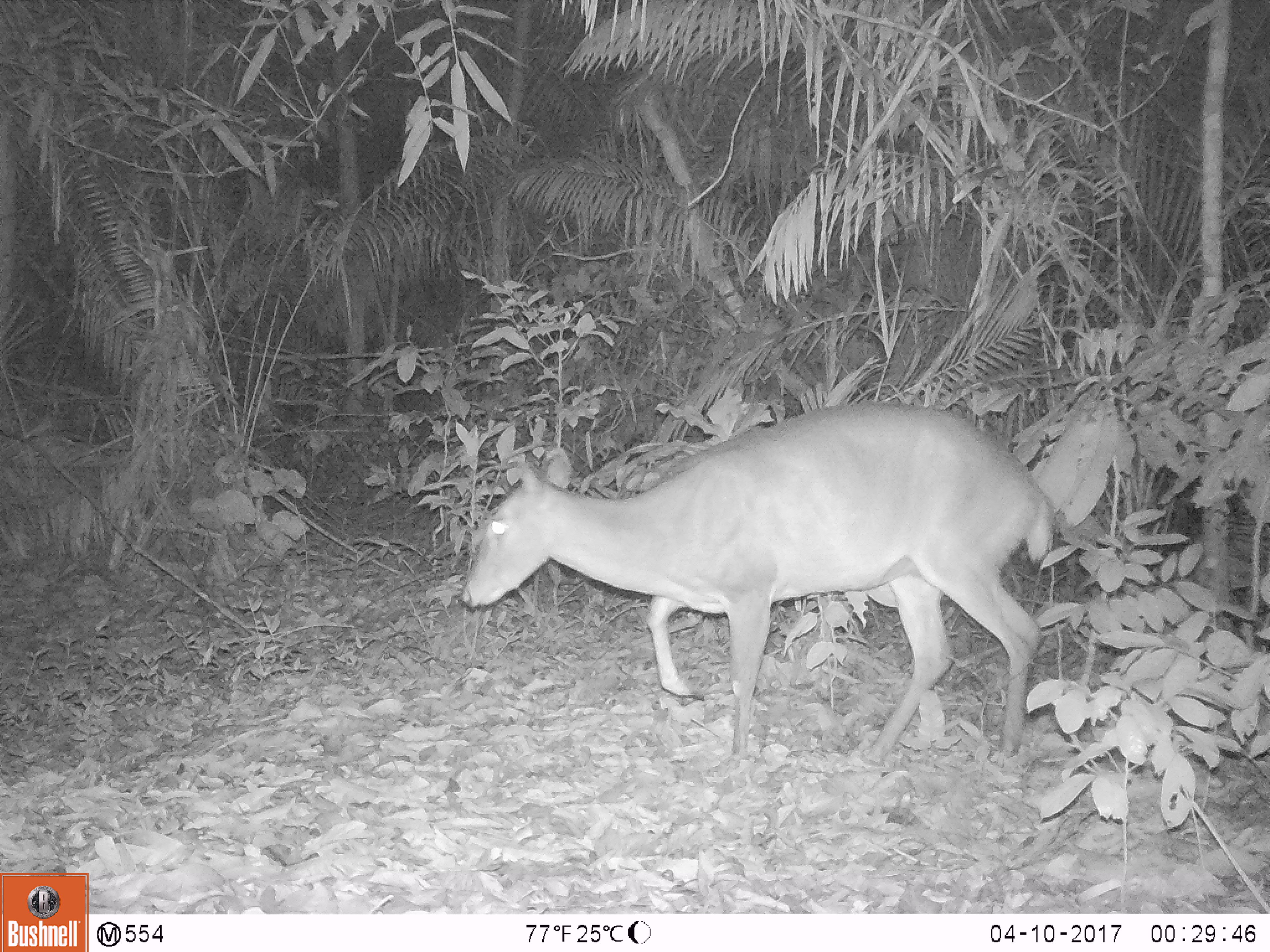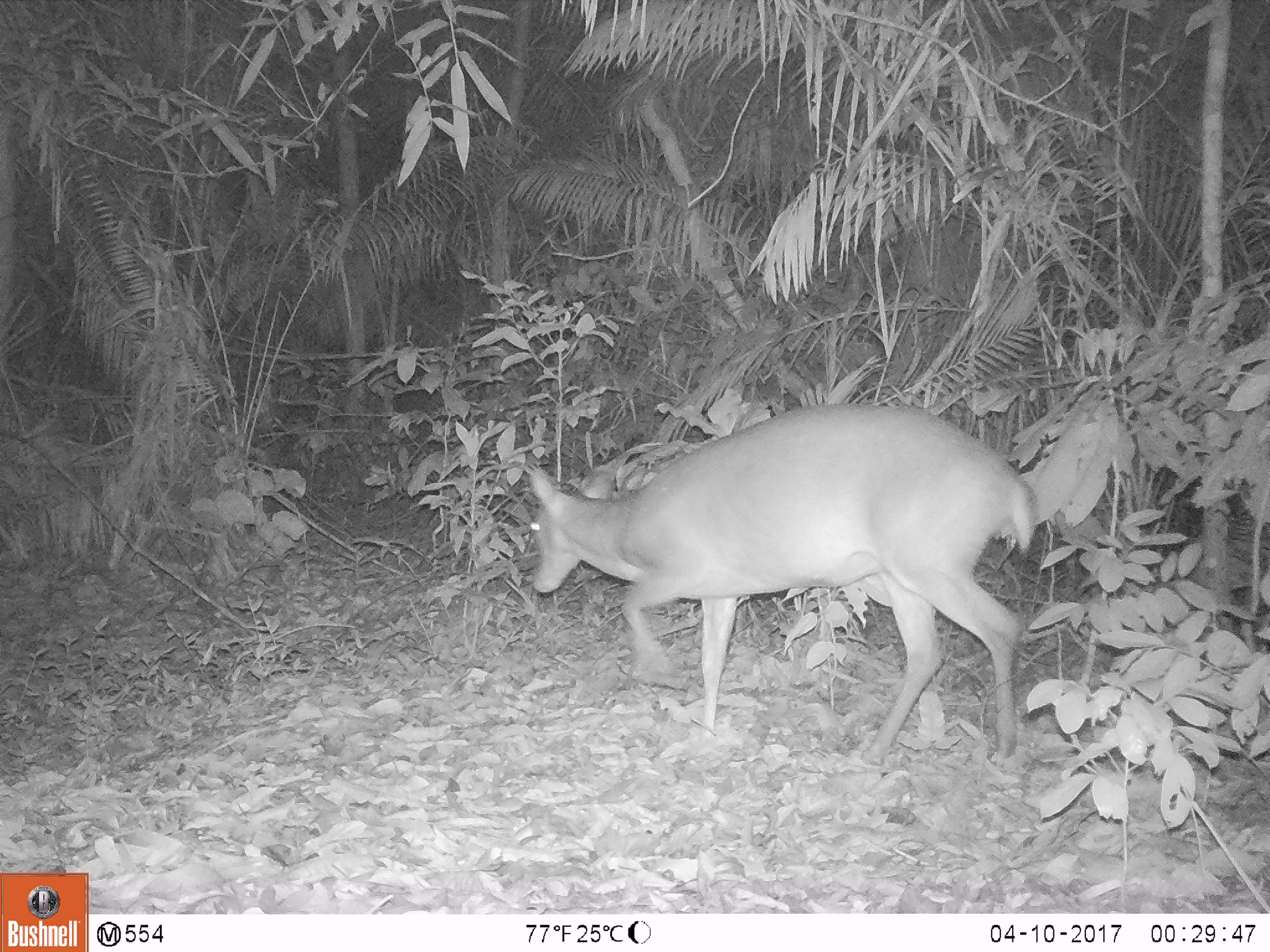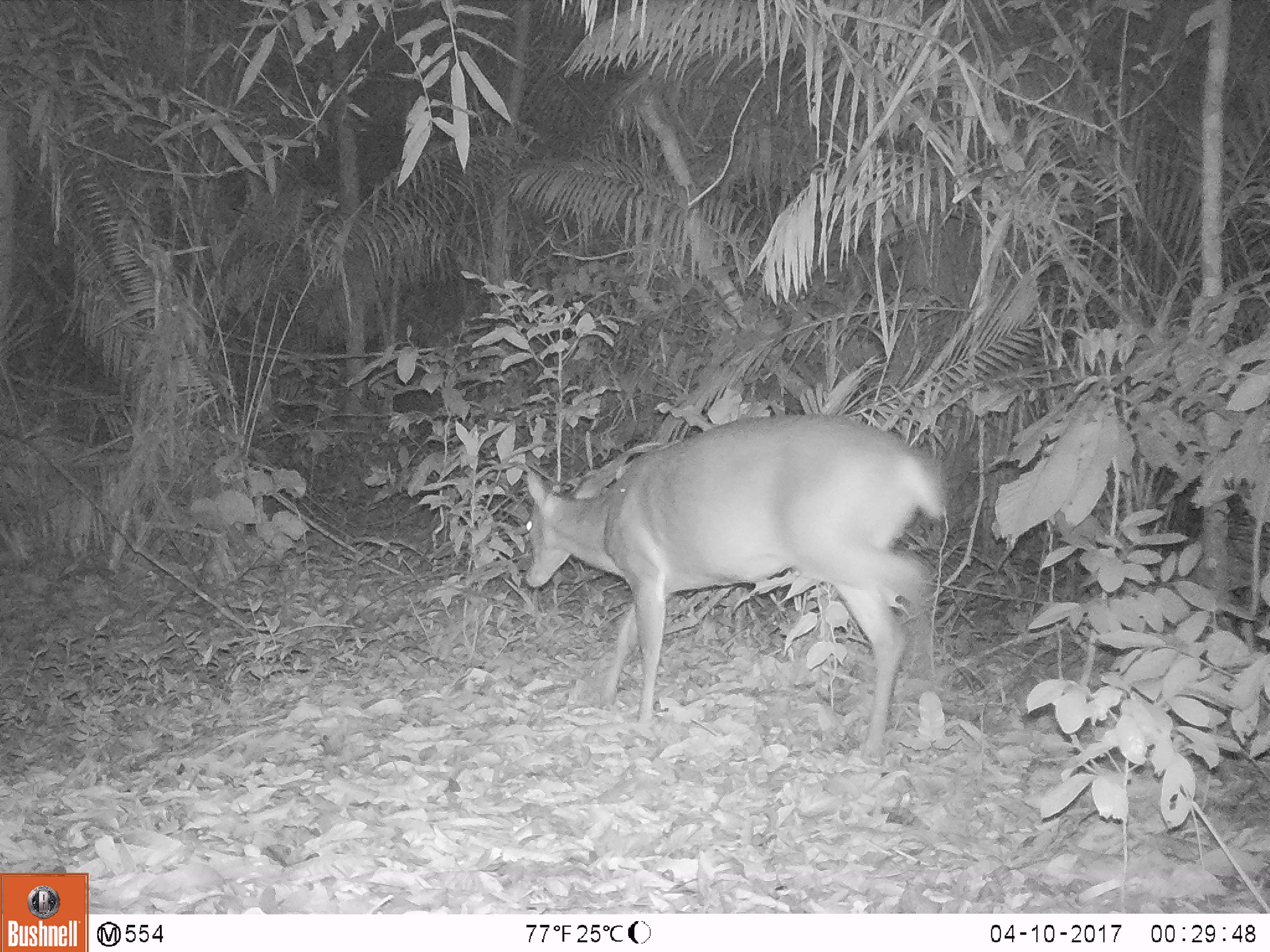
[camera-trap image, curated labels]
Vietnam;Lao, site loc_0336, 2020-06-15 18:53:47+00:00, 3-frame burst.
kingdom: Animalia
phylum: Chordata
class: Mammalia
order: Artiodactyla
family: Cervidae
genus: Muntiacus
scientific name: Muntiacus vuquangensis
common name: large-antlered muntjac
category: large antlered muntjac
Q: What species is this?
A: Large antlered muntjac (large-antlered muntjac) (Muntiacus vuquangensis).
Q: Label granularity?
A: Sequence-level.